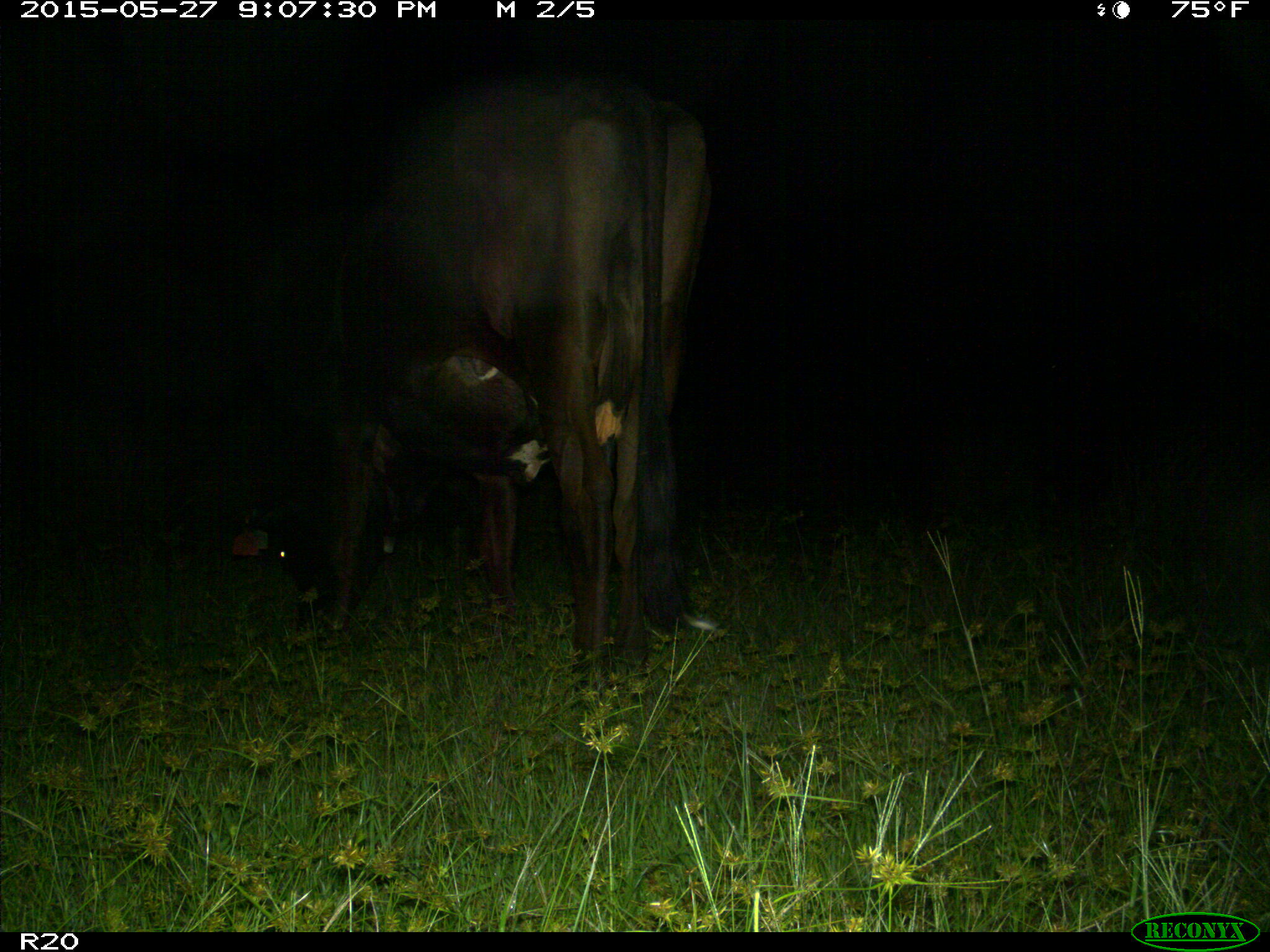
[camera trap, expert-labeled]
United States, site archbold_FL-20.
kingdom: Animalia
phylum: Chordata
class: Mammalia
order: Artiodactyla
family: Bovidae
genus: Bos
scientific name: Bos taurus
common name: domestic cow